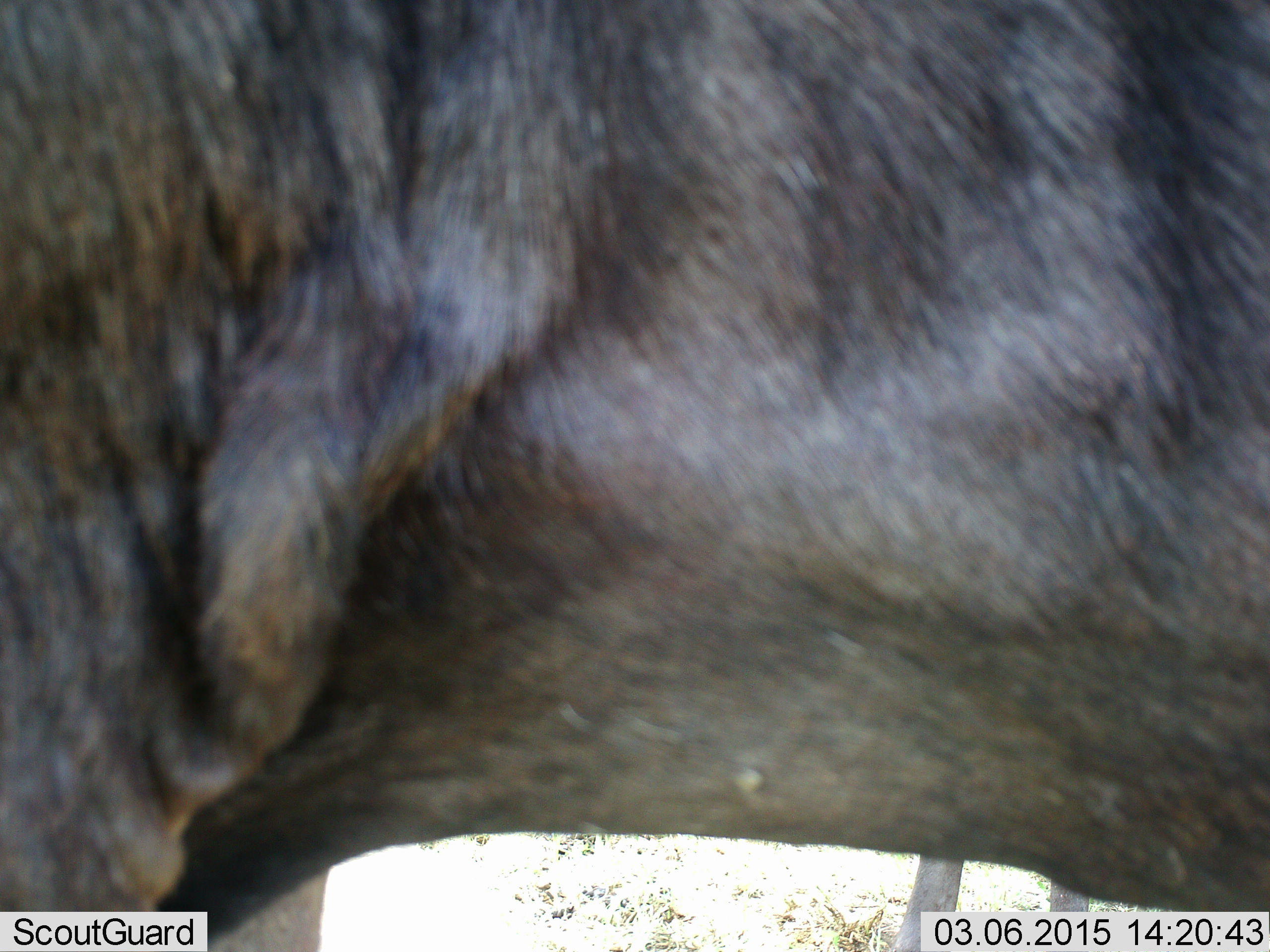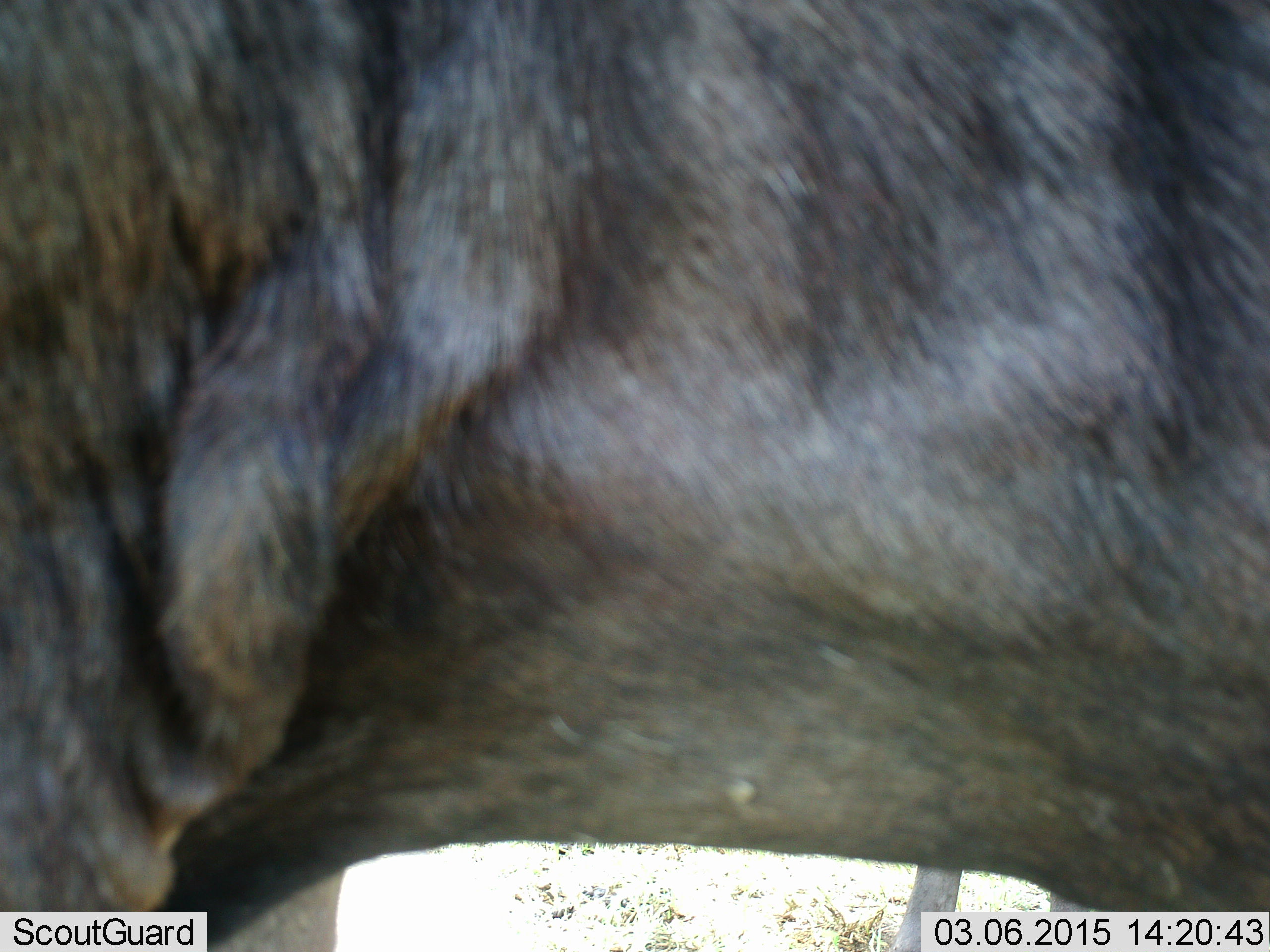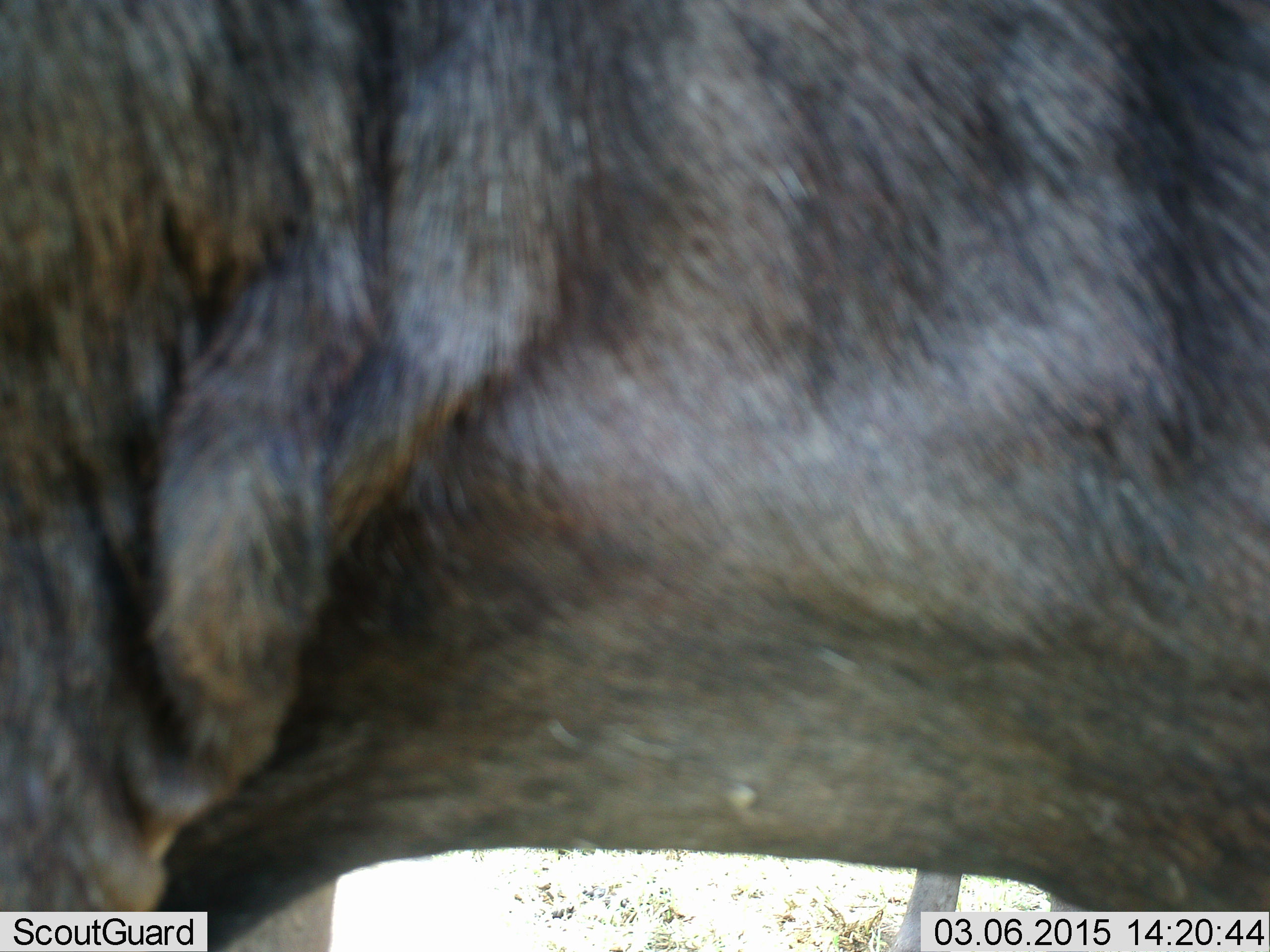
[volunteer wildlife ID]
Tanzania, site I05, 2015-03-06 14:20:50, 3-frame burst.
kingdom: Animalia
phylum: Chordata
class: Mammalia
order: Artiodactyla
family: Bovidae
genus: Connochaetes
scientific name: Connochaetes taurinus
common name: blue wildebeest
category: wildebeest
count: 1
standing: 100%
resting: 0%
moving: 0%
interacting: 0%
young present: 0%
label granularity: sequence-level